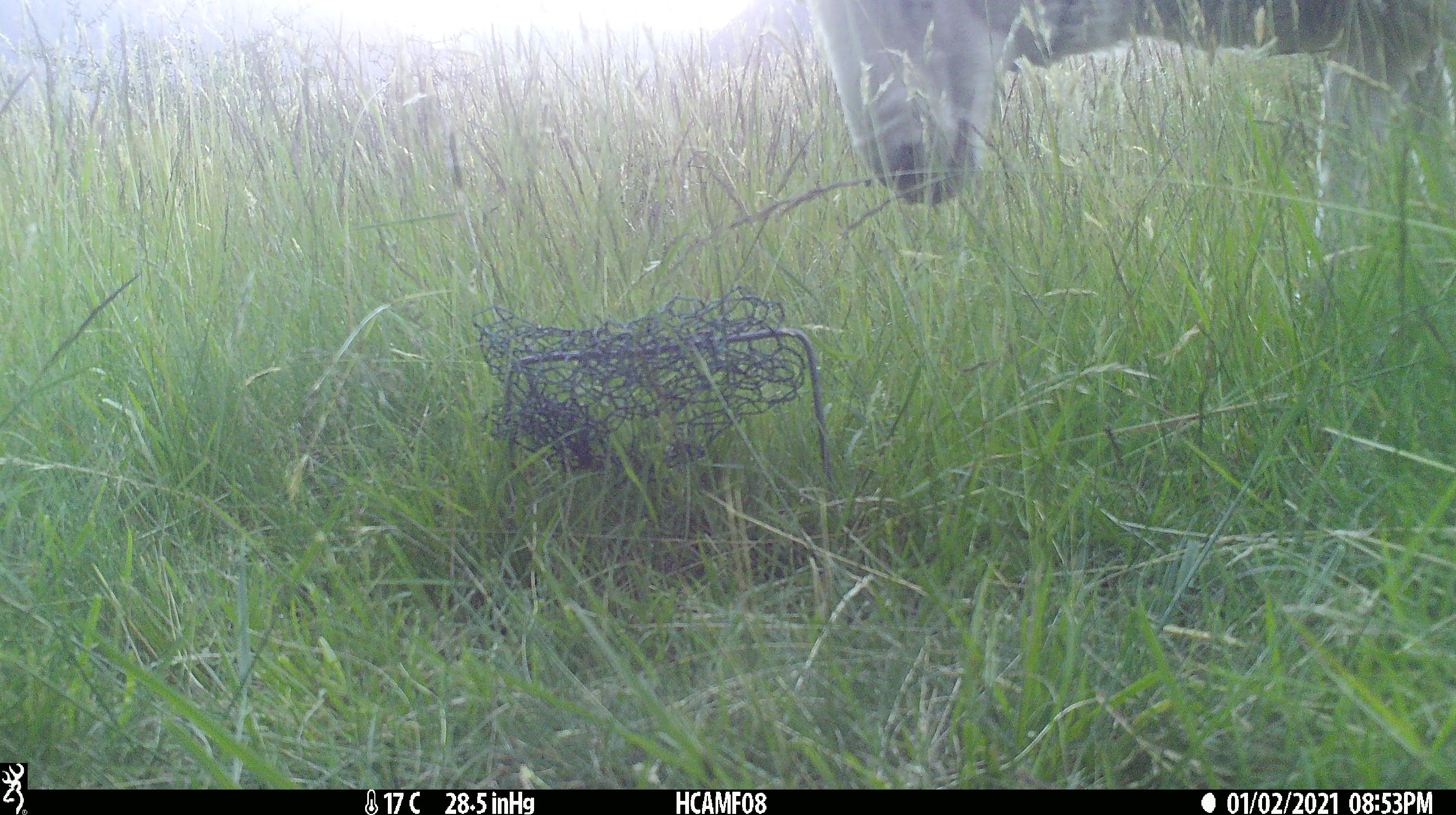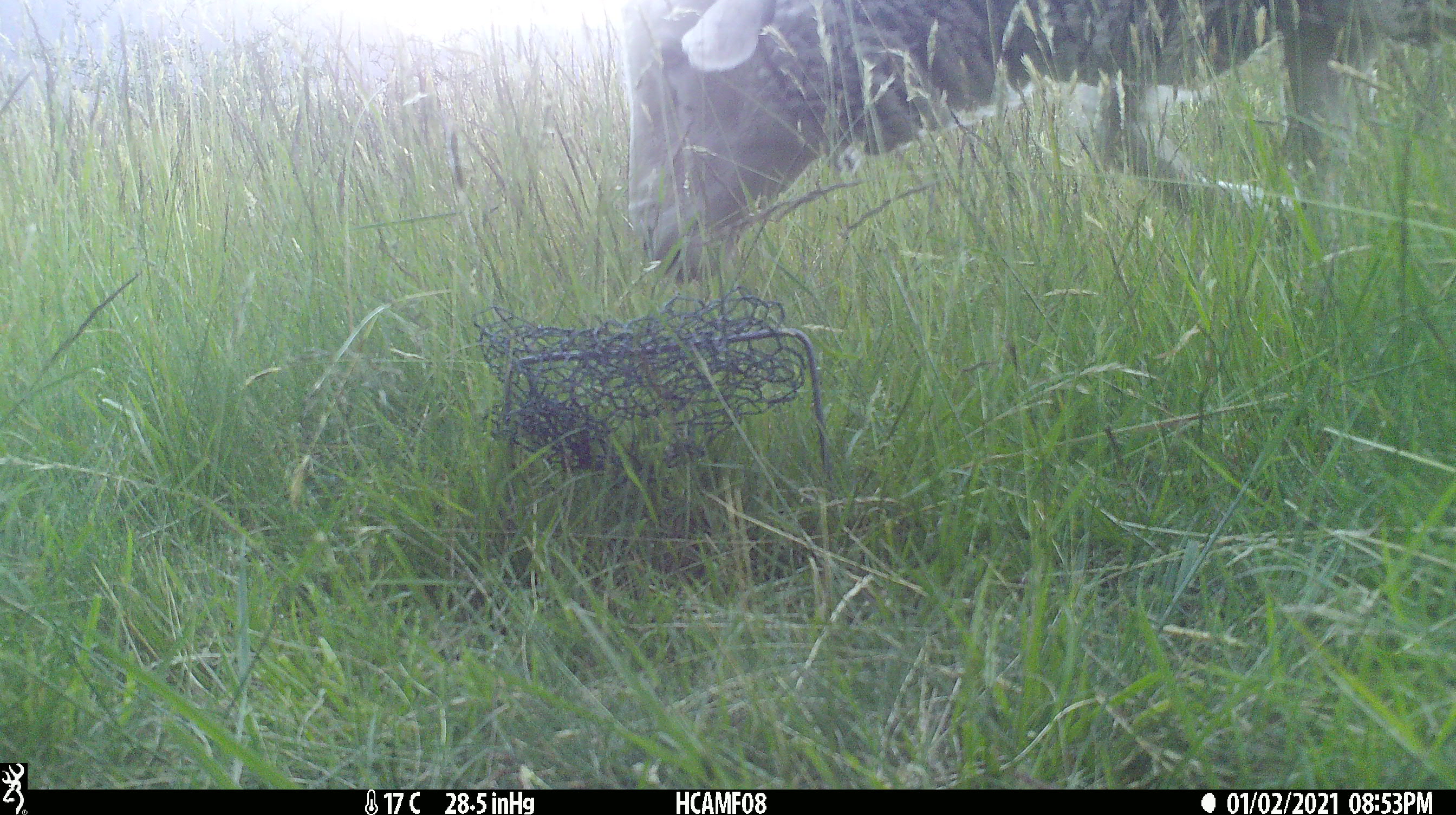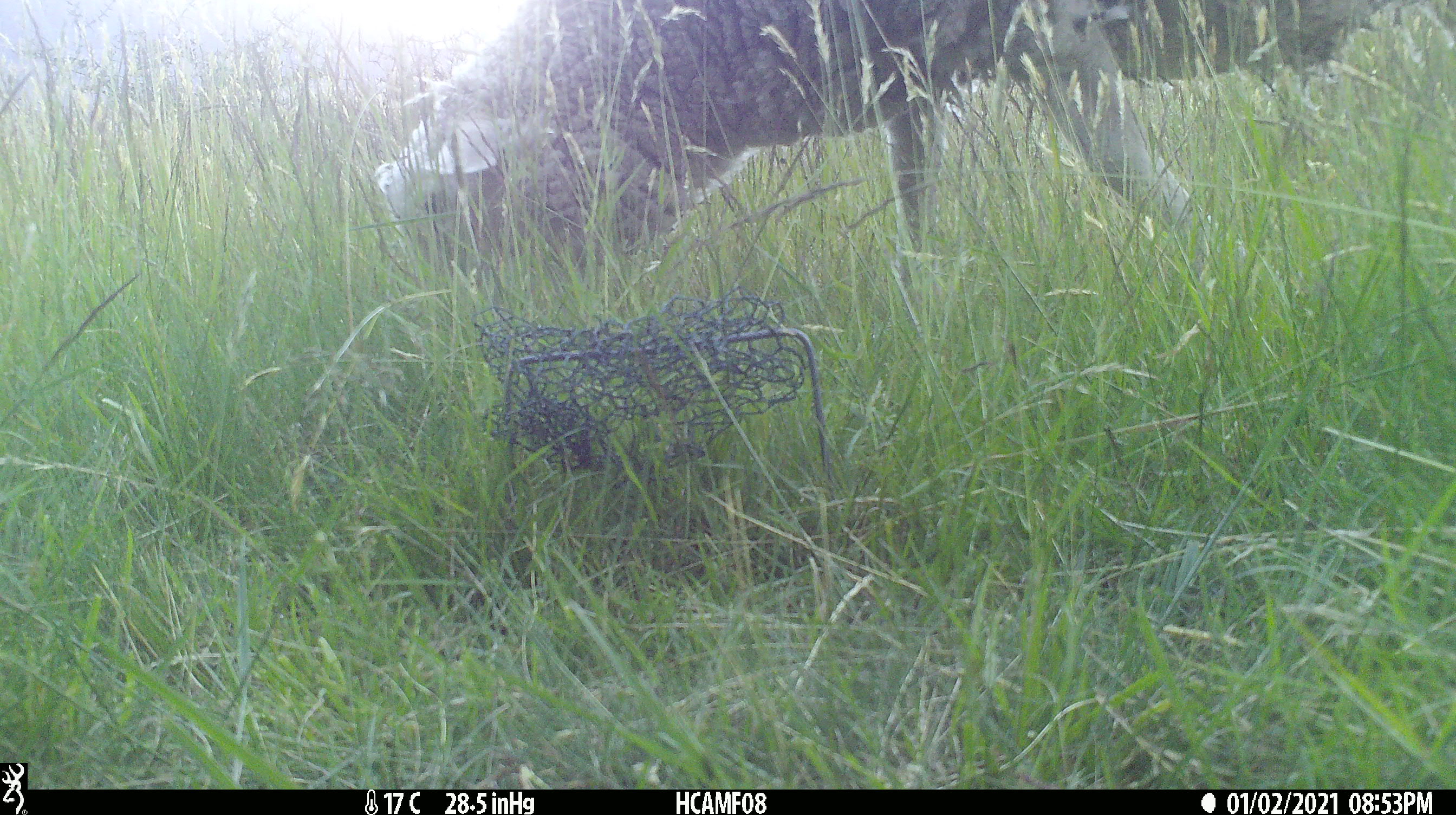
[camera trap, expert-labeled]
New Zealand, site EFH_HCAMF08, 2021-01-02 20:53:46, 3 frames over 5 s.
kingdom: Animalia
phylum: Chordata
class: Mammalia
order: Artiodactyla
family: Bovidae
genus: Ovis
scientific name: Ovis aries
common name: domestic sheep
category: sheep